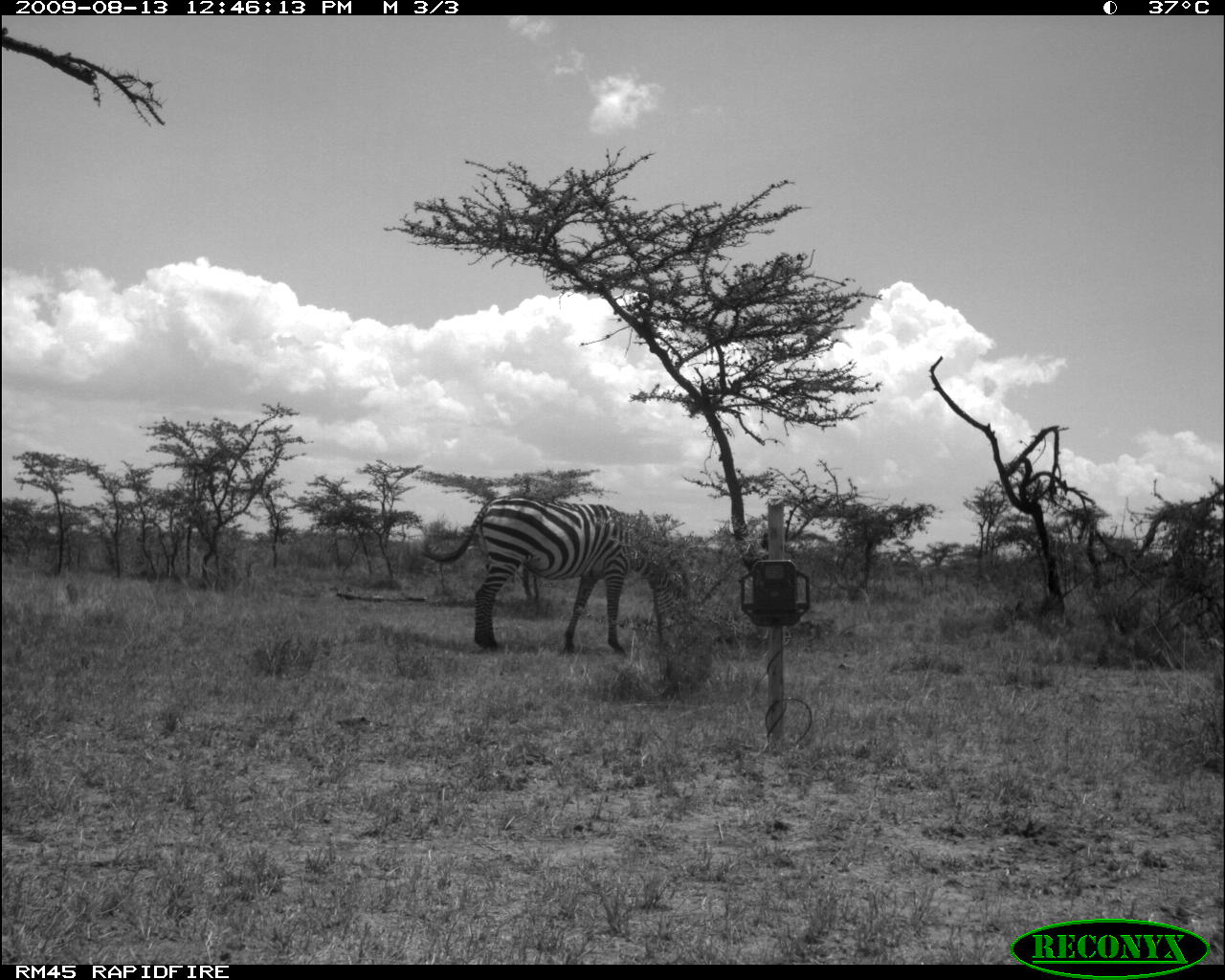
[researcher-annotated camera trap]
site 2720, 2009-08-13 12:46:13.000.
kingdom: Animalia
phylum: Chordata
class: Mammalia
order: Perissodactyla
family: Equidae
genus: Equus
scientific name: Equus quagga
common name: plains zebra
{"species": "Equus quagga (plains zebra)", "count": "1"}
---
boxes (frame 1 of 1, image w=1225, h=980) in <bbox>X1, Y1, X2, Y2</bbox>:
equus quagga: <bbox>421, 492, 696, 656</bbox>